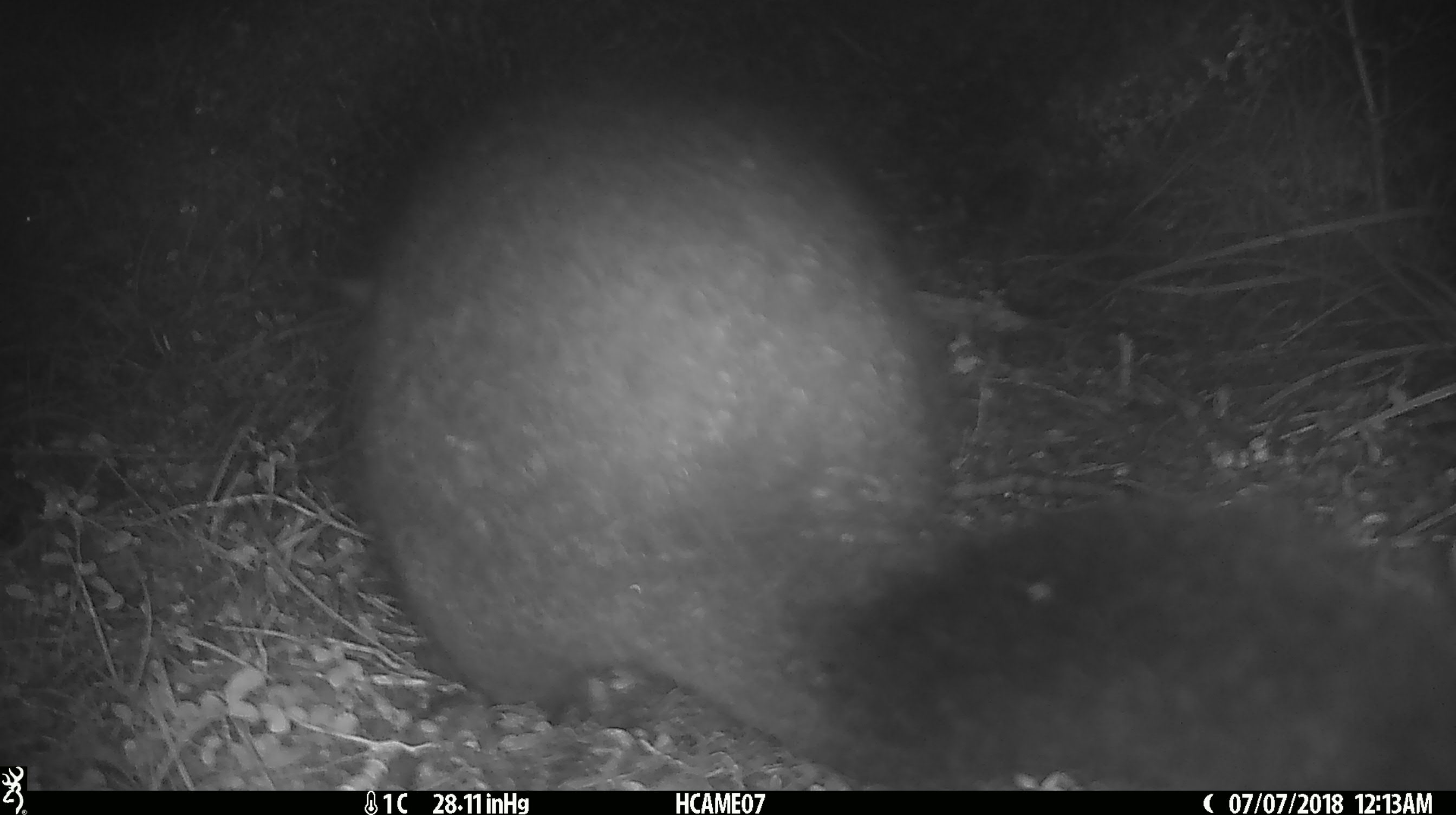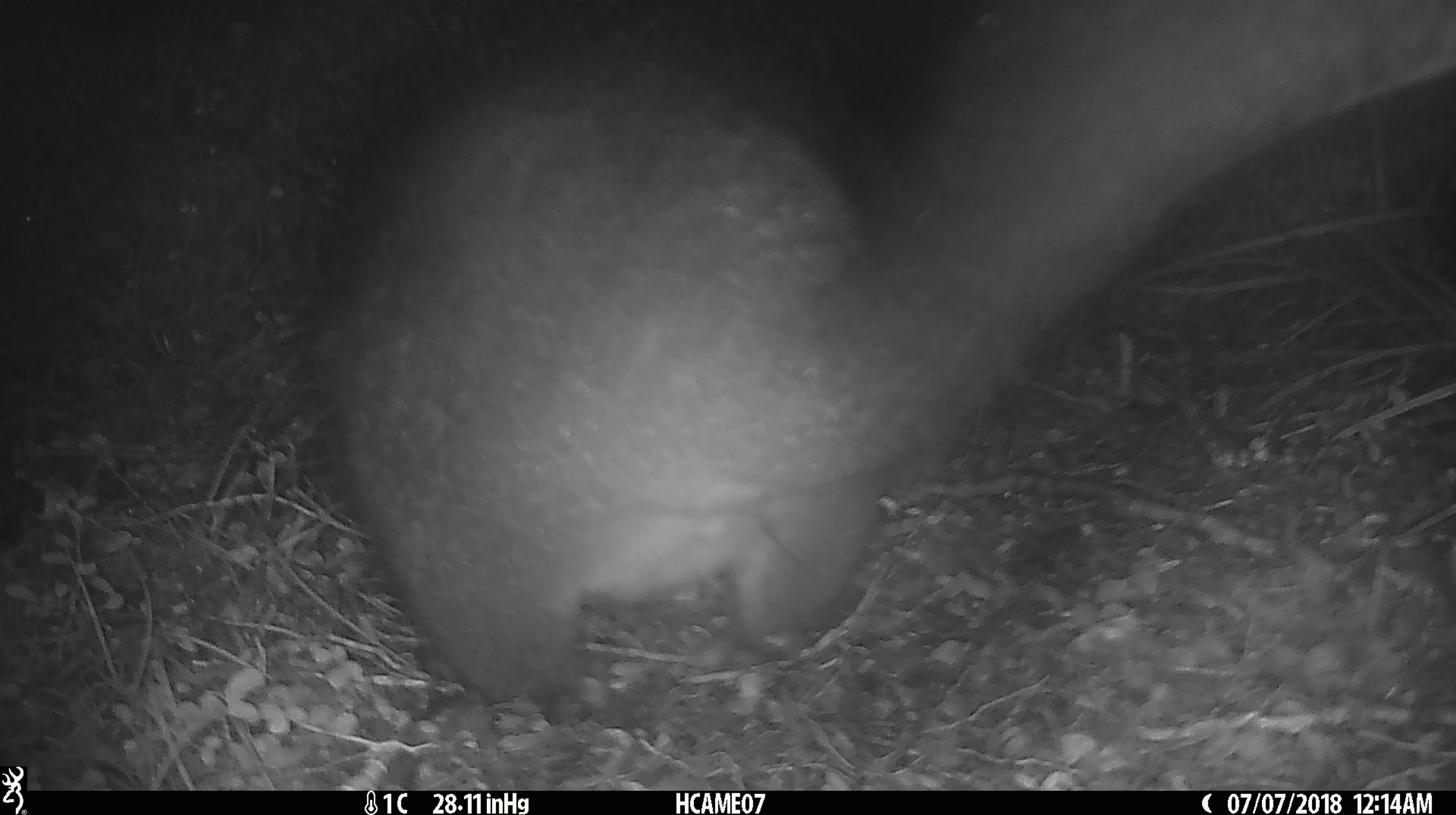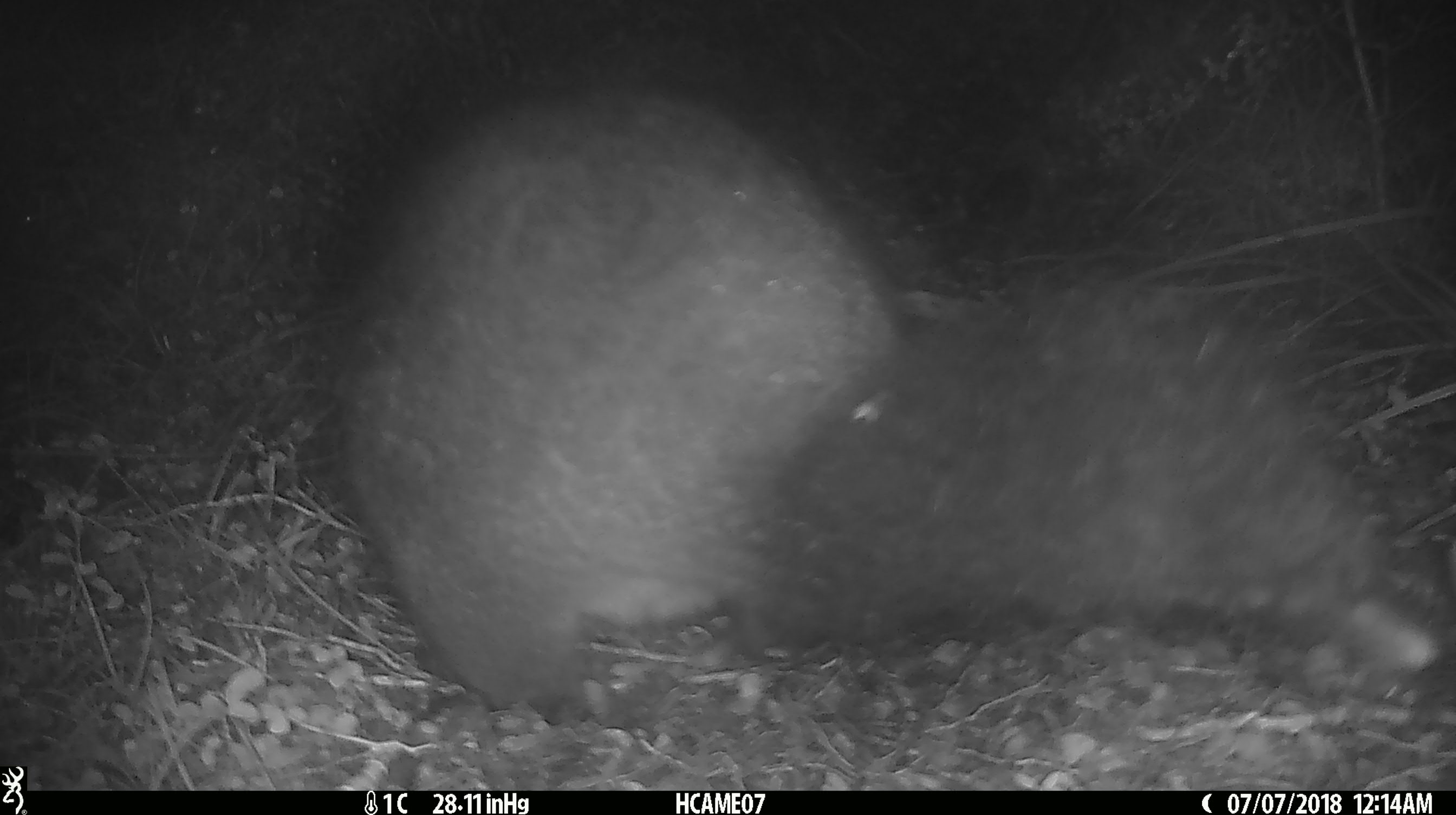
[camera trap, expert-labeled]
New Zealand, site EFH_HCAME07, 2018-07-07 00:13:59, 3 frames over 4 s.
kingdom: Animalia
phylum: Chordata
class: Mammalia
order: Diprotodontia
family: Phalangeridae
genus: Trichosurus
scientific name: Trichosurus vulpecula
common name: common brushtail possum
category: possum